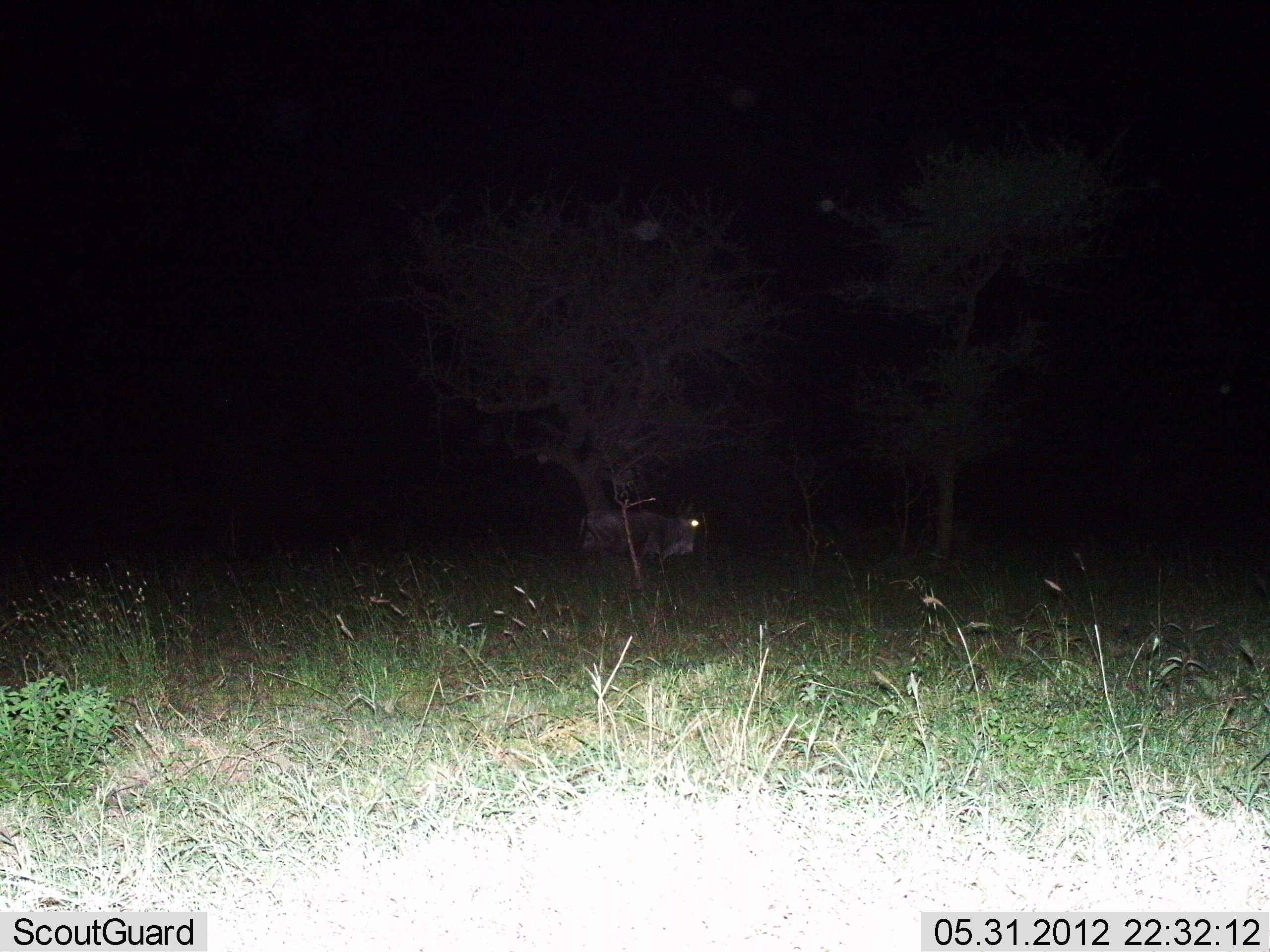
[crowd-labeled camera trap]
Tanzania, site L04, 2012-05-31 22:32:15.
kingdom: Animalia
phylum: Chordata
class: Mammalia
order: Artiodactyla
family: Bovidae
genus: Connochaetes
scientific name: Connochaetes taurinus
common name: blue wildebeest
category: wildebeest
Wildebeest (blue wildebeest) (Connochaetes taurinus), count 1. Behavior (volunteer vote fractions): standing 60%, resting 10%, moving 40%, interacting 0%. Young present (vote fraction): 0%. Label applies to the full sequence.